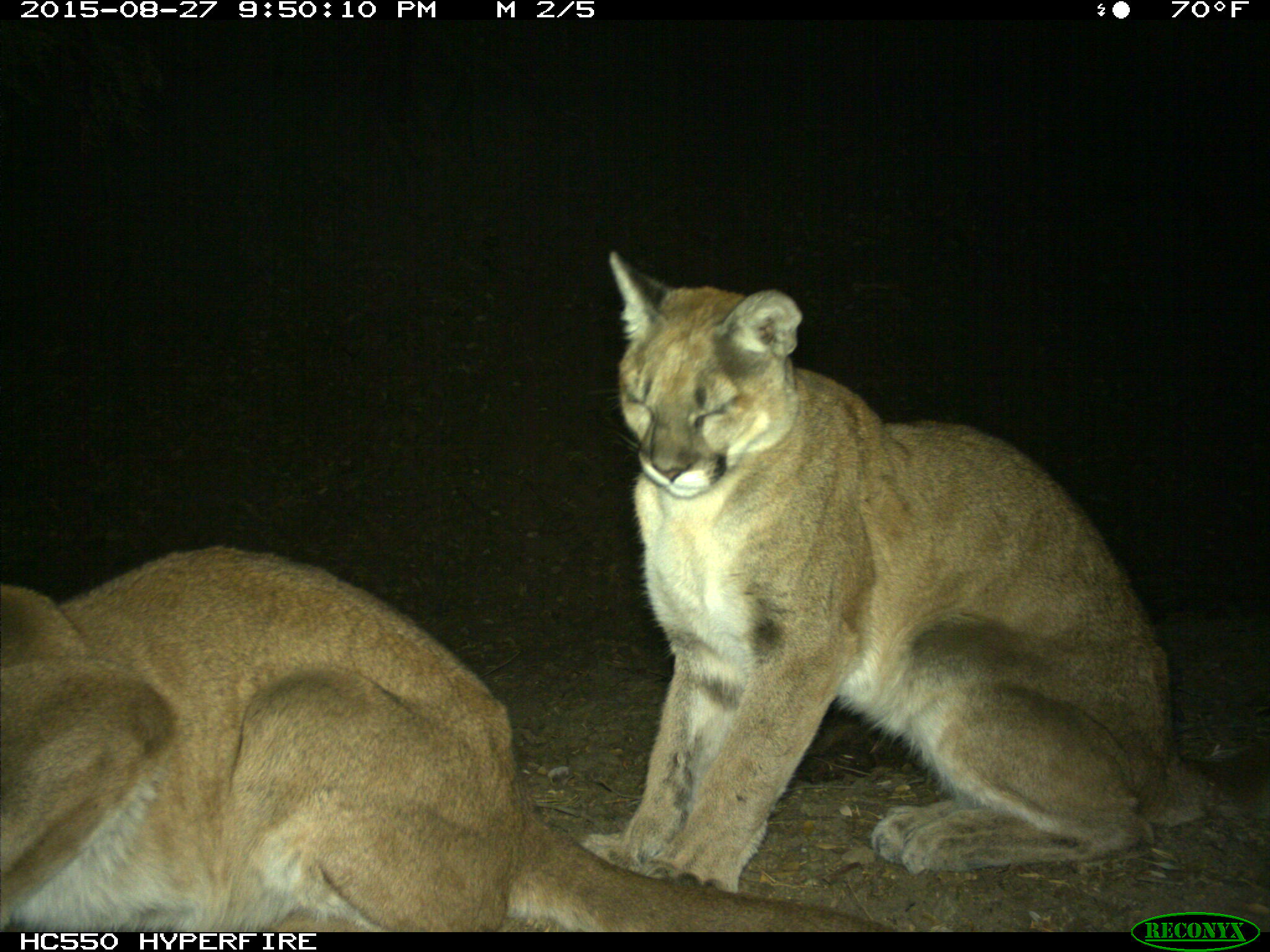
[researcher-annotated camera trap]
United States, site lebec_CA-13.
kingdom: Animalia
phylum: Chordata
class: Mammalia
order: Carnivora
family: Felidae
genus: Puma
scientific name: Puma concolor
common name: mountain lion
Puma concolor (mountain lion).